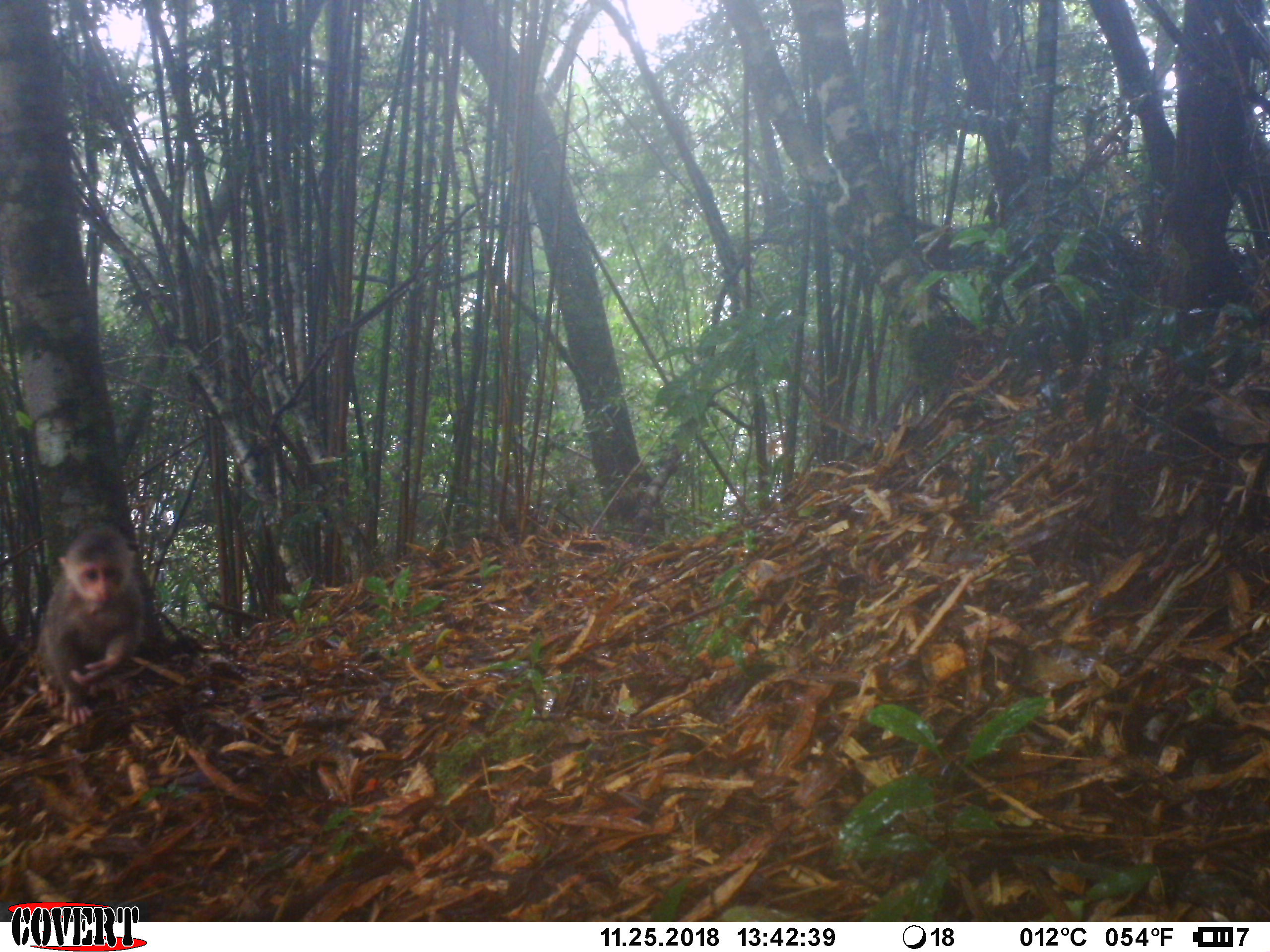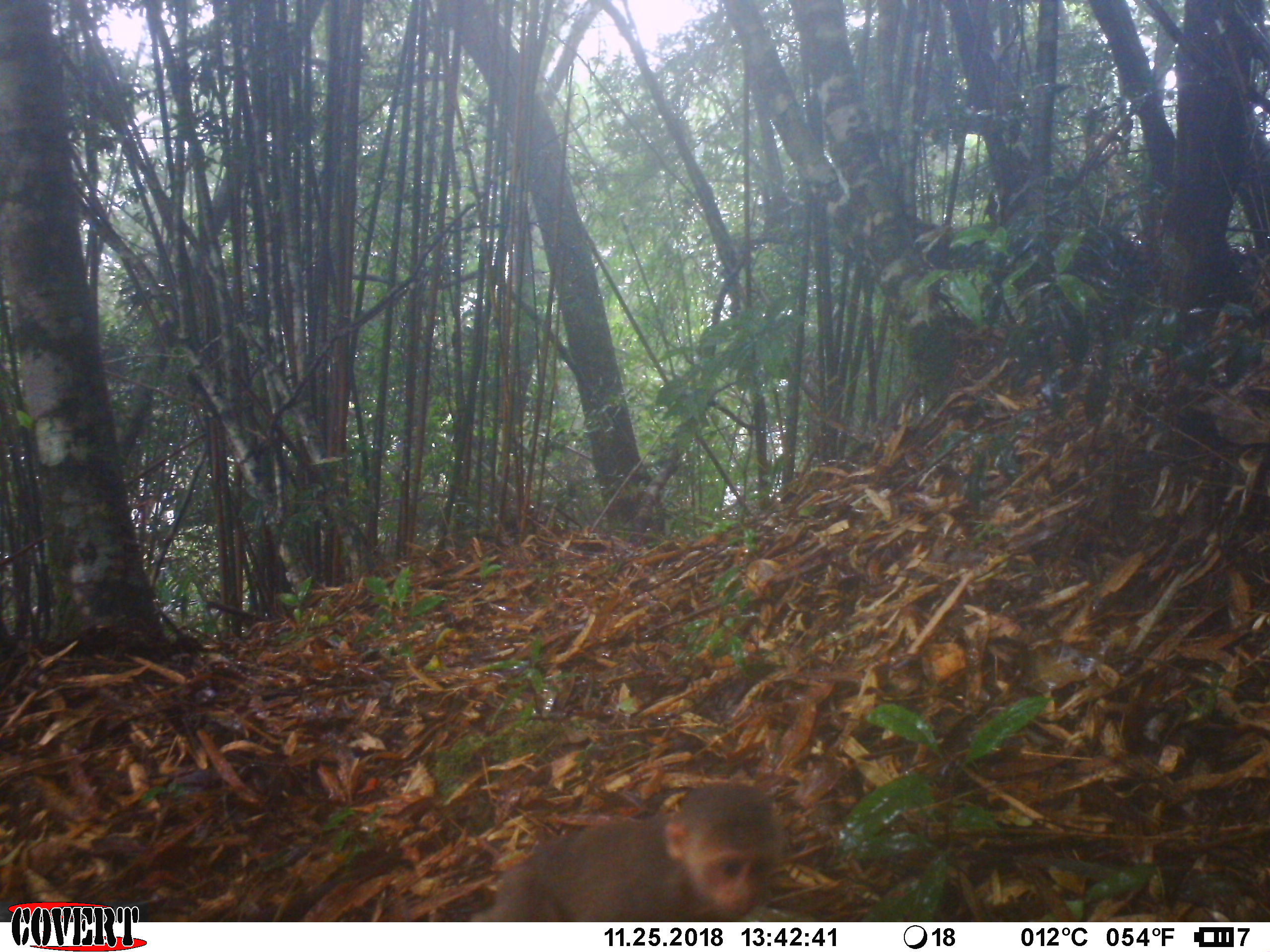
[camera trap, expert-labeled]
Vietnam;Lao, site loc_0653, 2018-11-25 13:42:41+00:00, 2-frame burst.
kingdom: Animalia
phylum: Chordata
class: Mammalia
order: Primates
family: Cercopithecidae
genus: Macaca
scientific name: Macaca arctoides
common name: stump-tailed macaque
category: stump tailed macaque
Stump tailed macaque (stump-tailed macaque) (Macaca arctoides). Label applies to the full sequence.